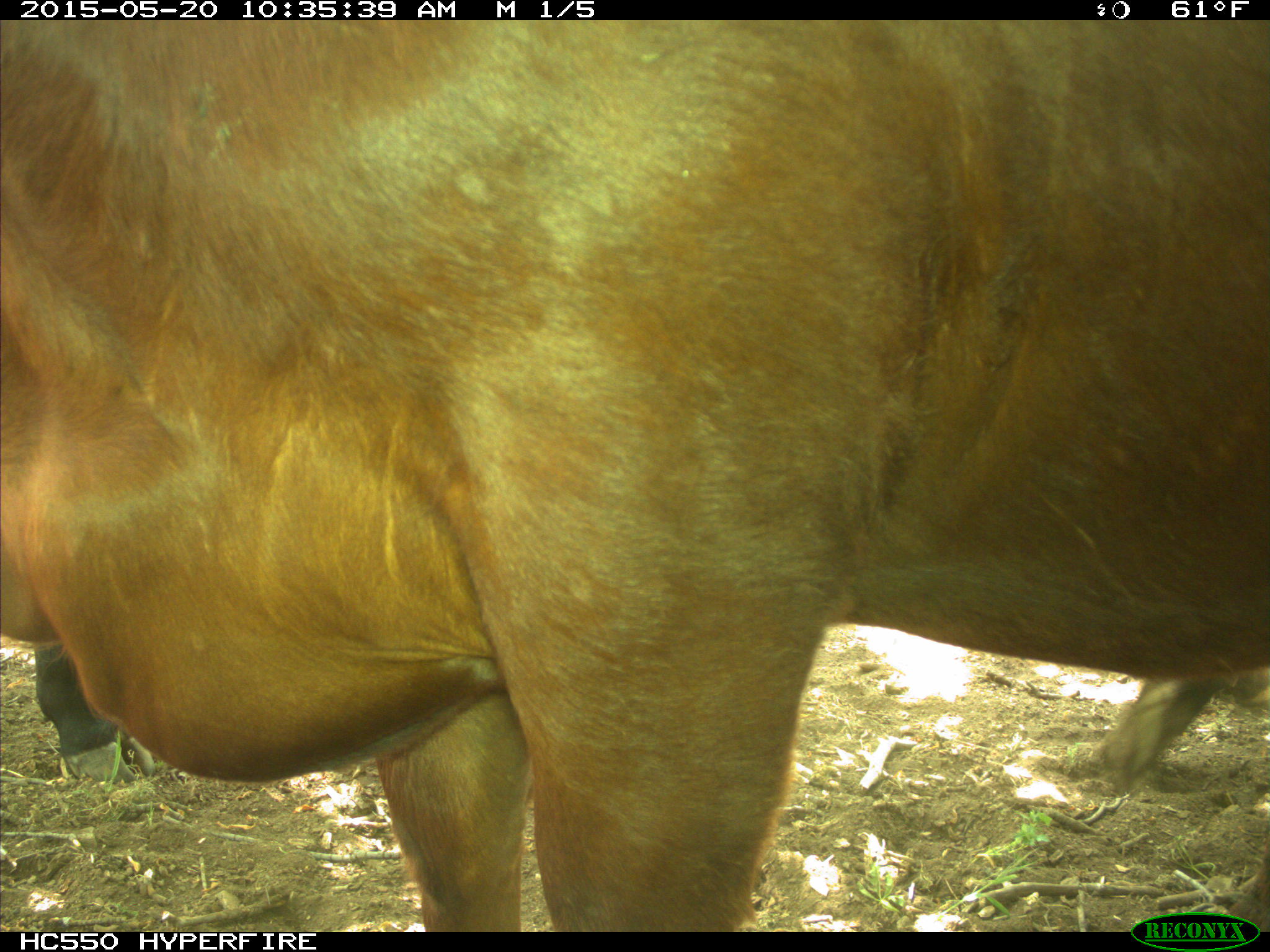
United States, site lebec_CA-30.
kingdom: Animalia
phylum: Chordata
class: Mammalia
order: Artiodactyla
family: Bovidae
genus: Bos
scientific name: Bos taurus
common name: domestic cow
Bos taurus (domestic cow).